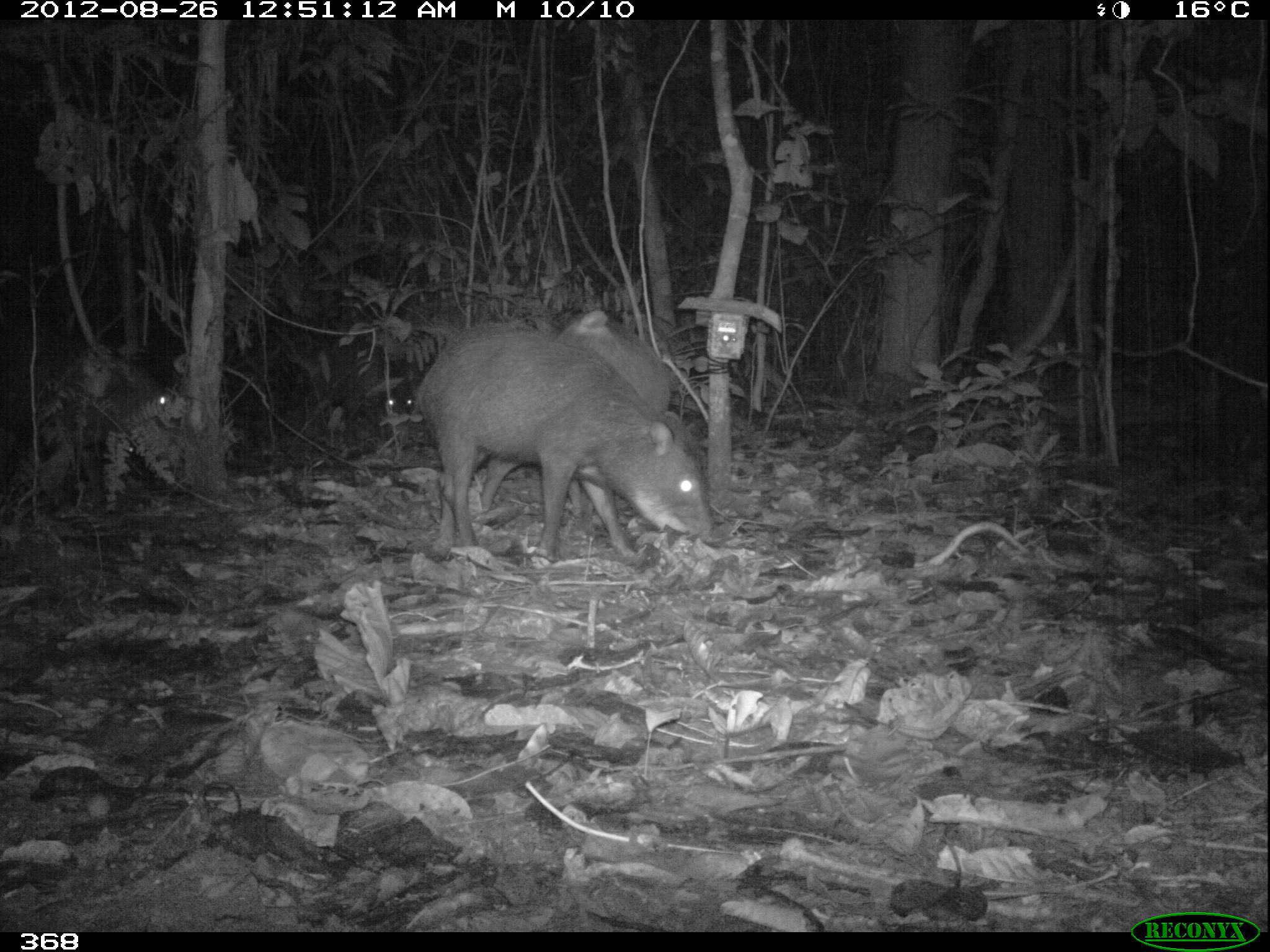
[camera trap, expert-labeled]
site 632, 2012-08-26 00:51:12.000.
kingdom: Animalia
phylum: Chordata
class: Mammalia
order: Artiodactyla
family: Tayassuidae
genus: Tayassu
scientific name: Tayassu pecari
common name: white-lipped peccary